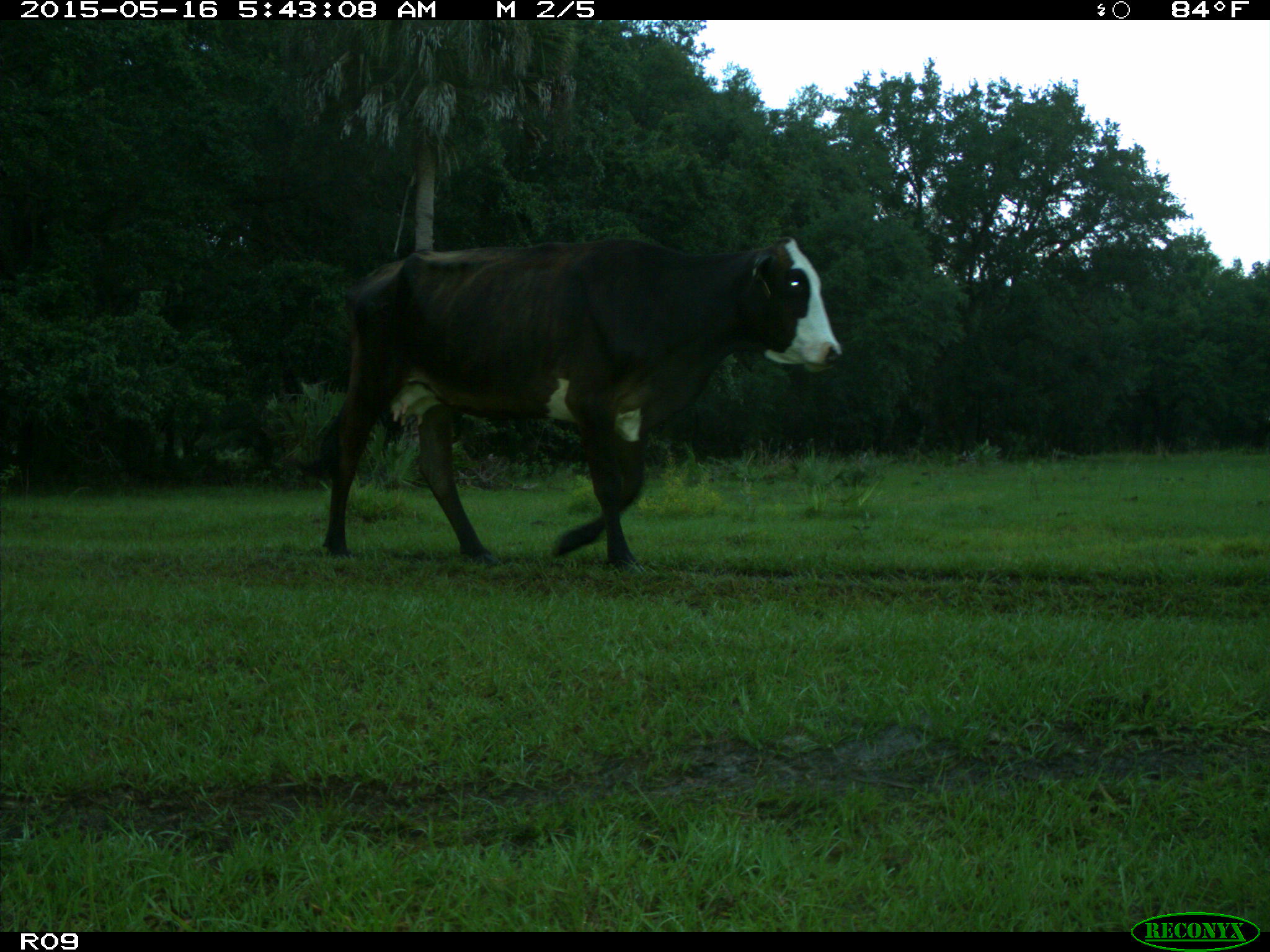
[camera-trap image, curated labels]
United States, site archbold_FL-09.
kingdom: Animalia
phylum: Chordata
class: Mammalia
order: Artiodactyla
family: Bovidae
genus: Bos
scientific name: Bos taurus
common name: domestic cow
Bos taurus (domestic cow).